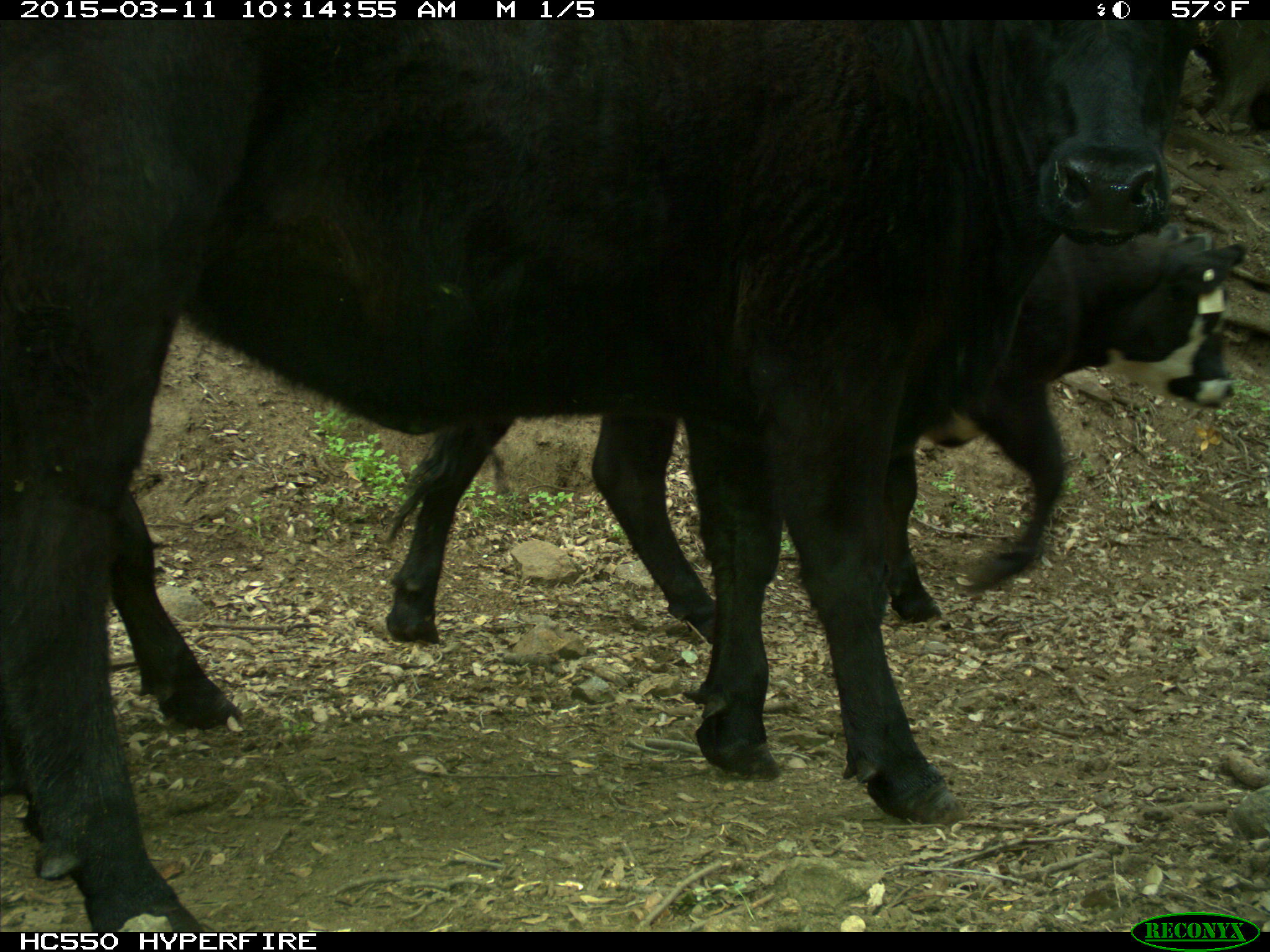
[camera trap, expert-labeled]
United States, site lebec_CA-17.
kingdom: Animalia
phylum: Chordata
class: Mammalia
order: Artiodactyla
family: Bovidae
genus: Bos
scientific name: Bos taurus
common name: domestic cow